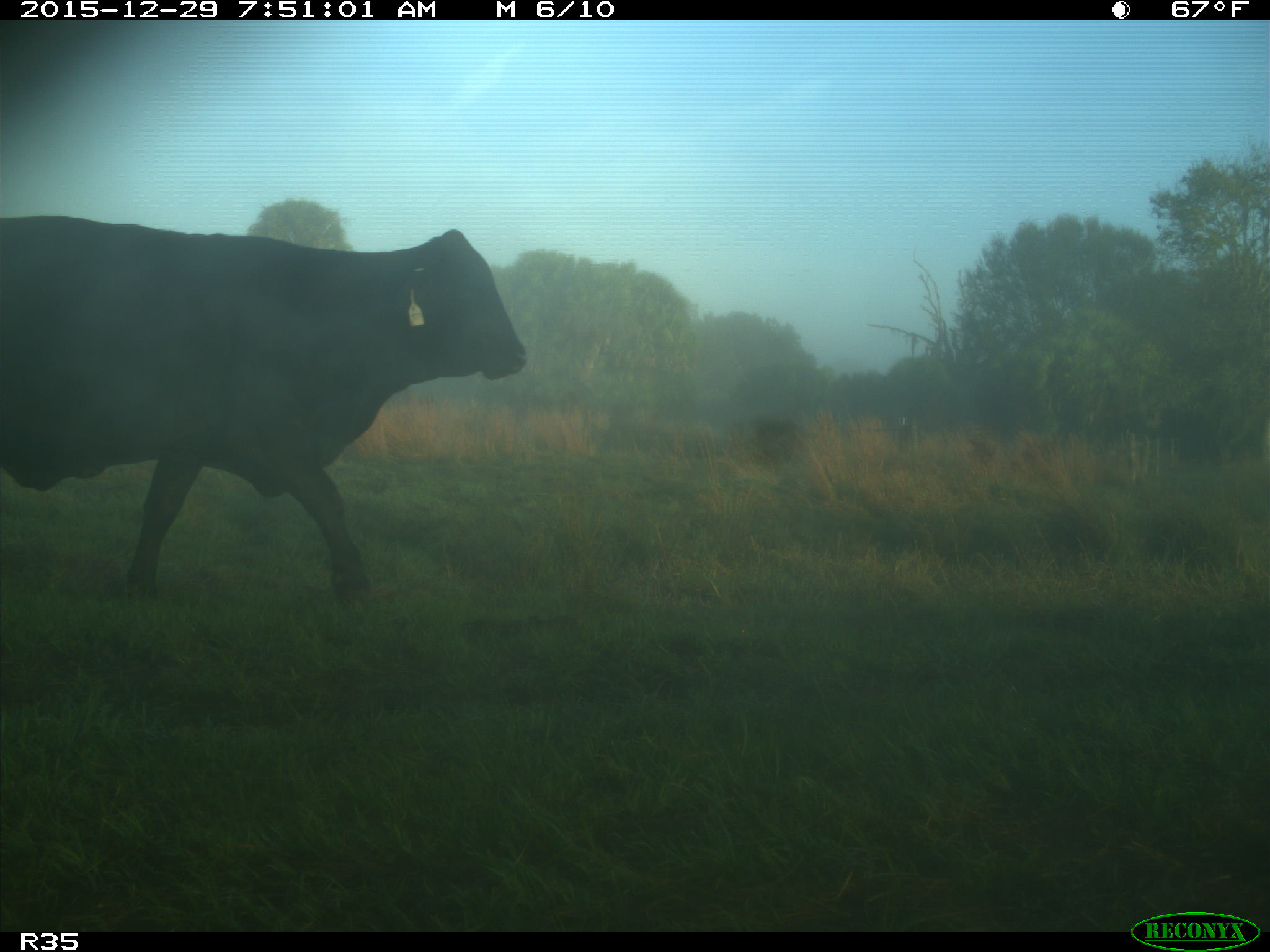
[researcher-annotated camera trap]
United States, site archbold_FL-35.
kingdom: Animalia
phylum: Chordata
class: Mammalia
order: Artiodactyla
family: Bovidae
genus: Bos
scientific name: Bos taurus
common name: domestic cow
Bos taurus (domestic cow).